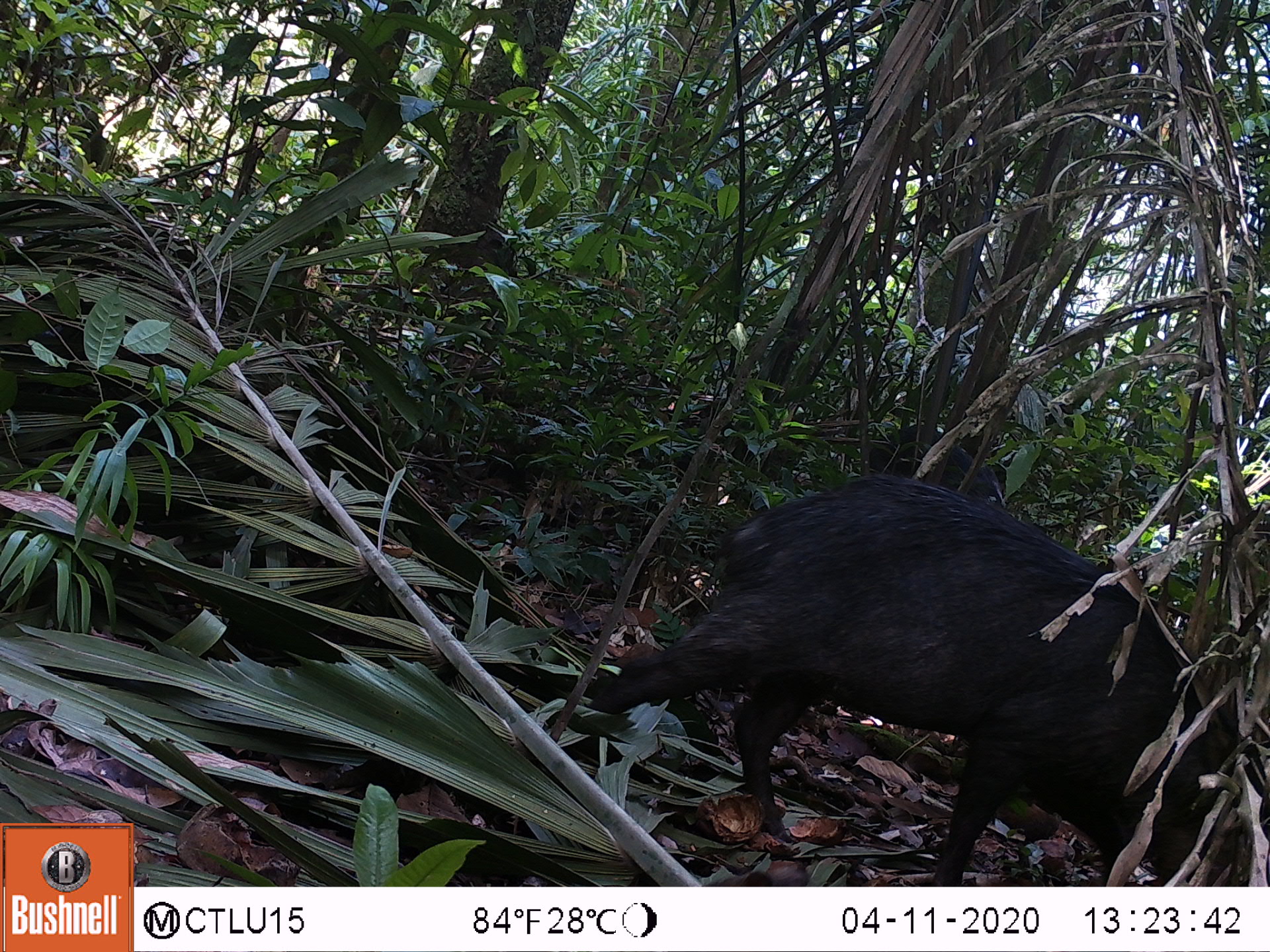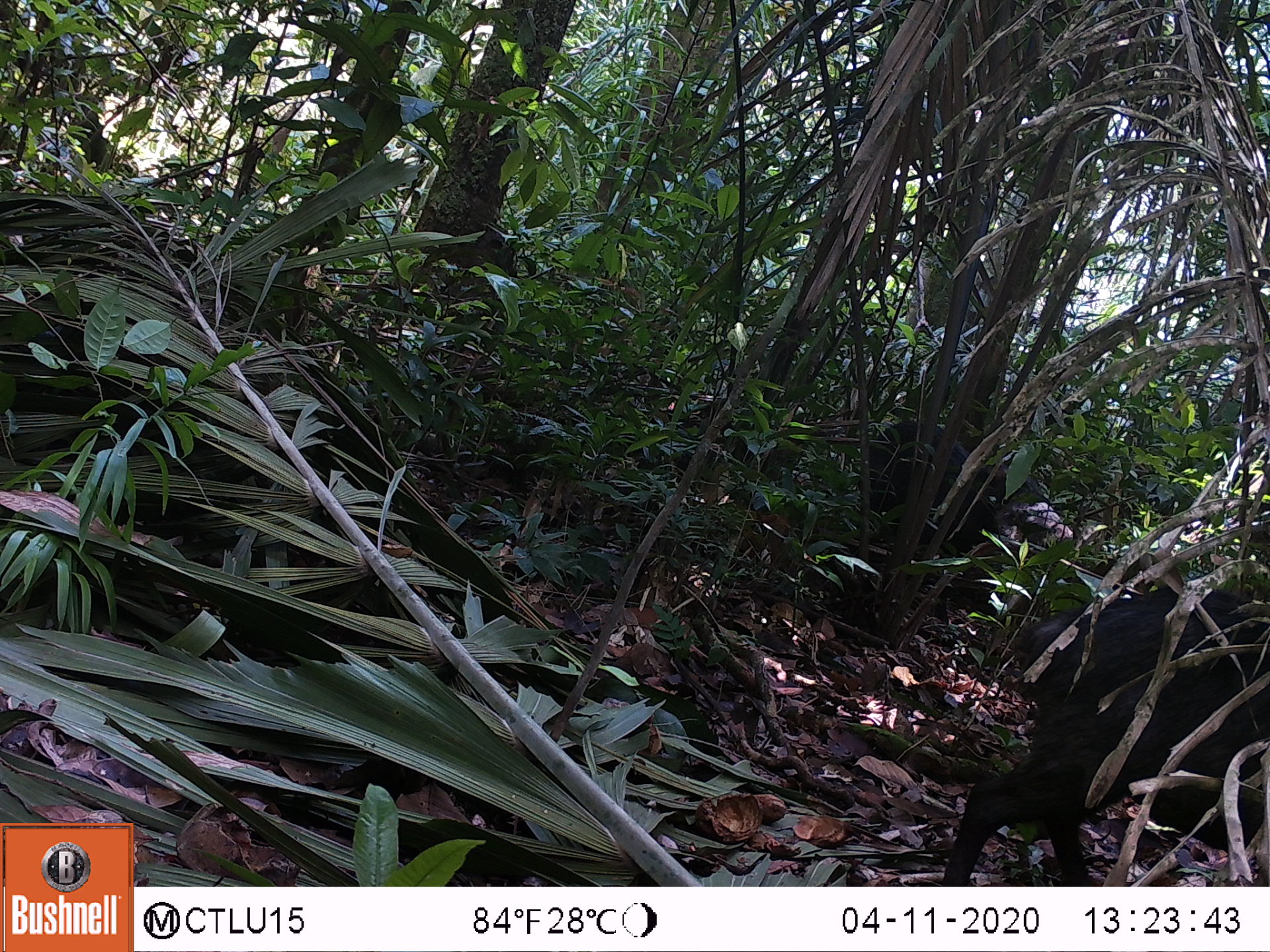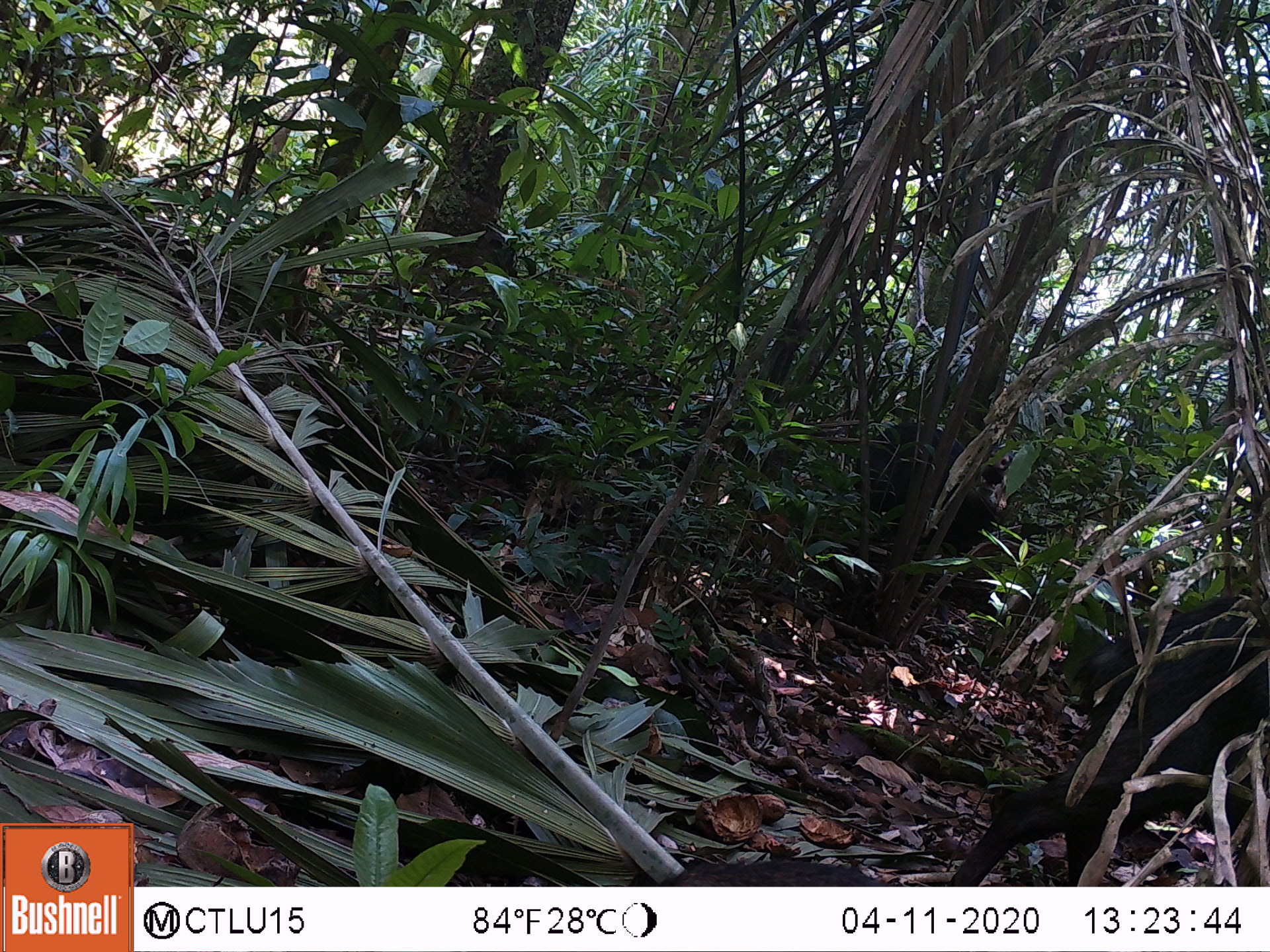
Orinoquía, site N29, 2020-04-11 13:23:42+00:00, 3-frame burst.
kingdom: Animalia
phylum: Chordata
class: Mammalia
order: Artiodactyla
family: Tayassuidae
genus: Tayassu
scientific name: Tayassu pecari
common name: white-lipped peccary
White-lipped peccary (Tayassu pecari).